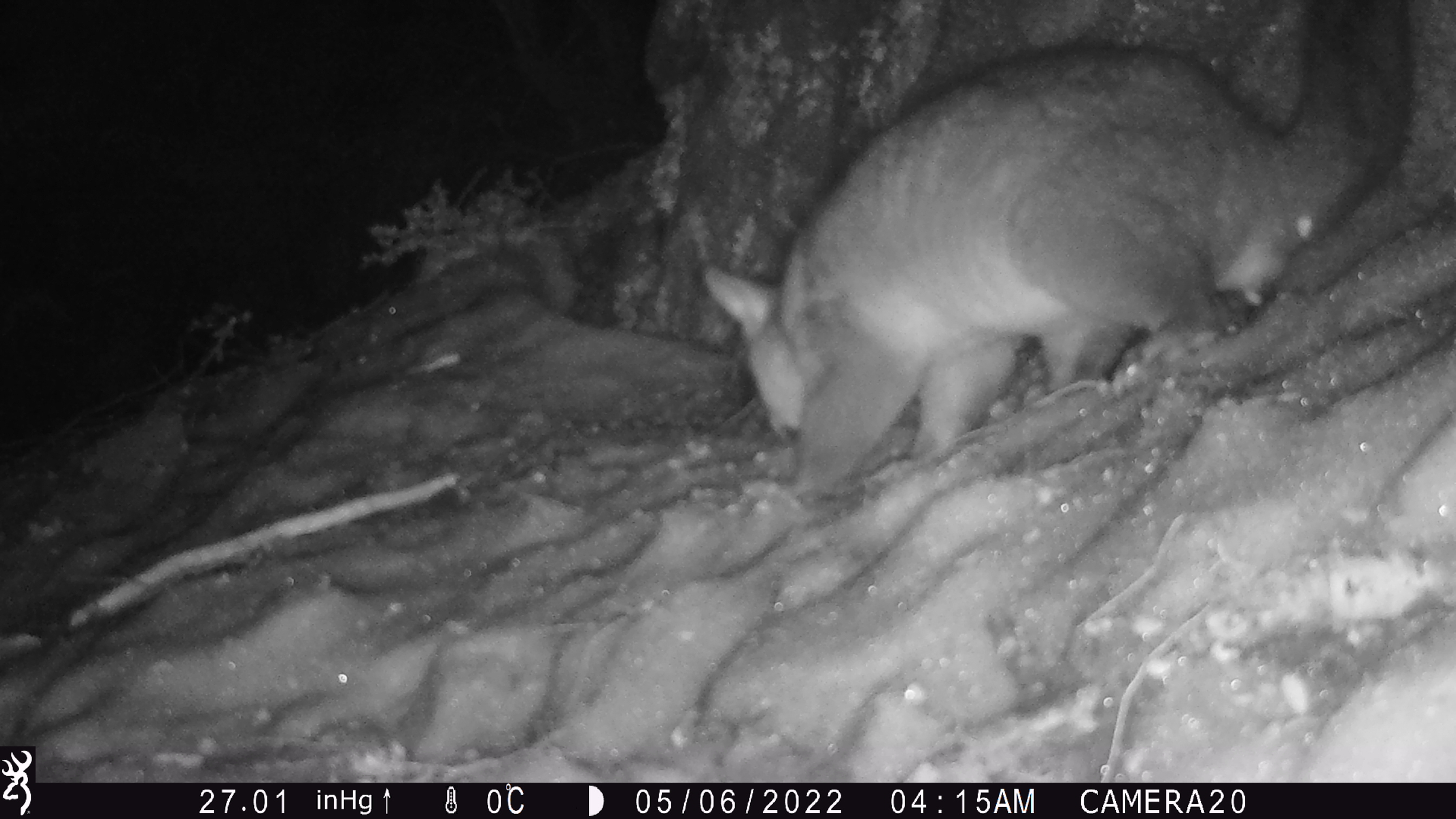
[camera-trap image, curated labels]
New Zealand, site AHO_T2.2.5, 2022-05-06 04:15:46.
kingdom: Animalia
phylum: Chordata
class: Mammalia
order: Diprotodontia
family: Phalangeridae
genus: Trichosurus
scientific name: Trichosurus vulpecula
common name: common brushtail possum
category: possum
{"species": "possum (common brushtail possum) (Trichosurus vulpecula)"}